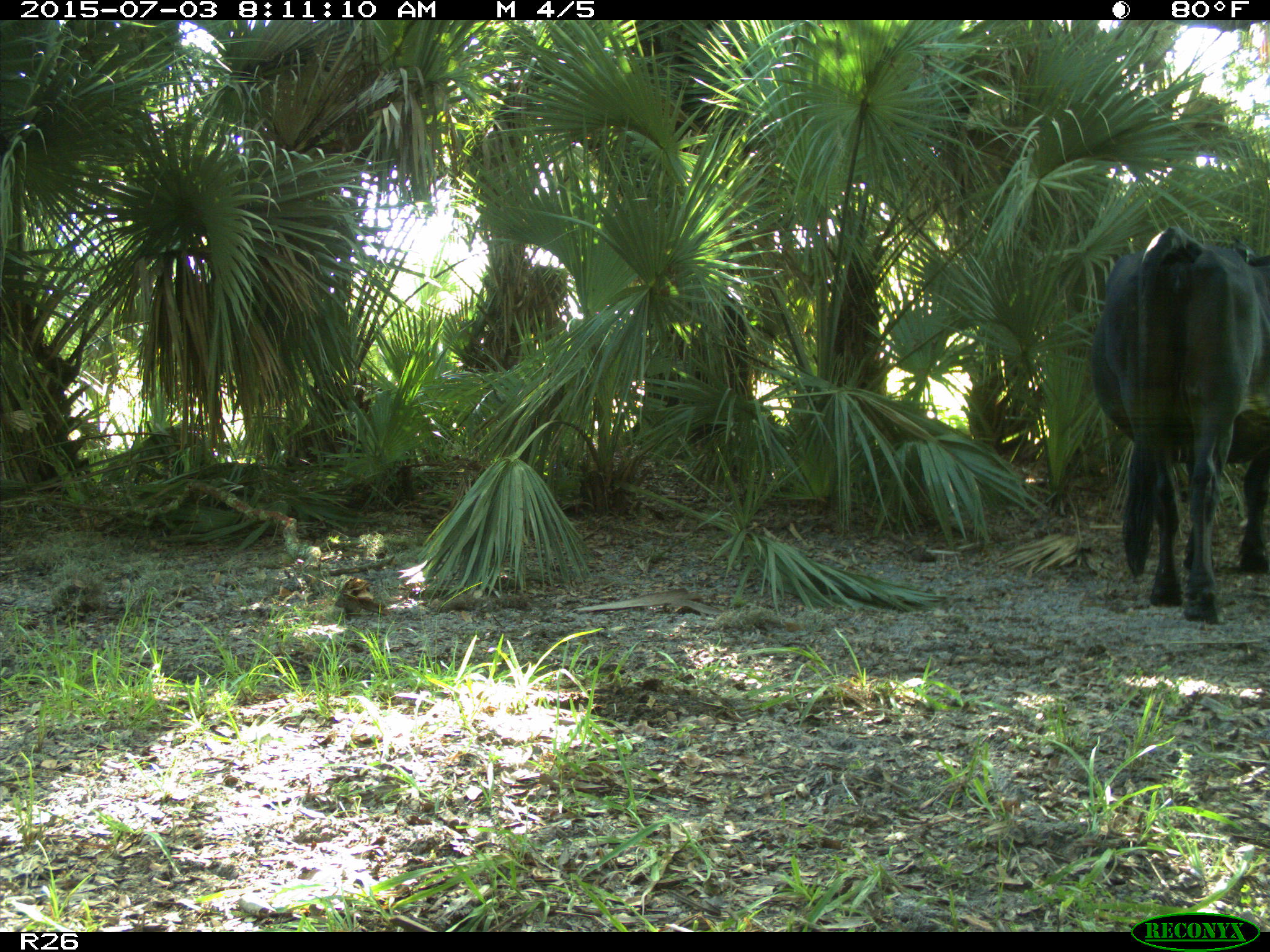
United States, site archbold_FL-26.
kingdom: Animalia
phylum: Chordata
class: Mammalia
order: Artiodactyla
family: Bovidae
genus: Bos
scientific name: Bos taurus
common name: domestic cow